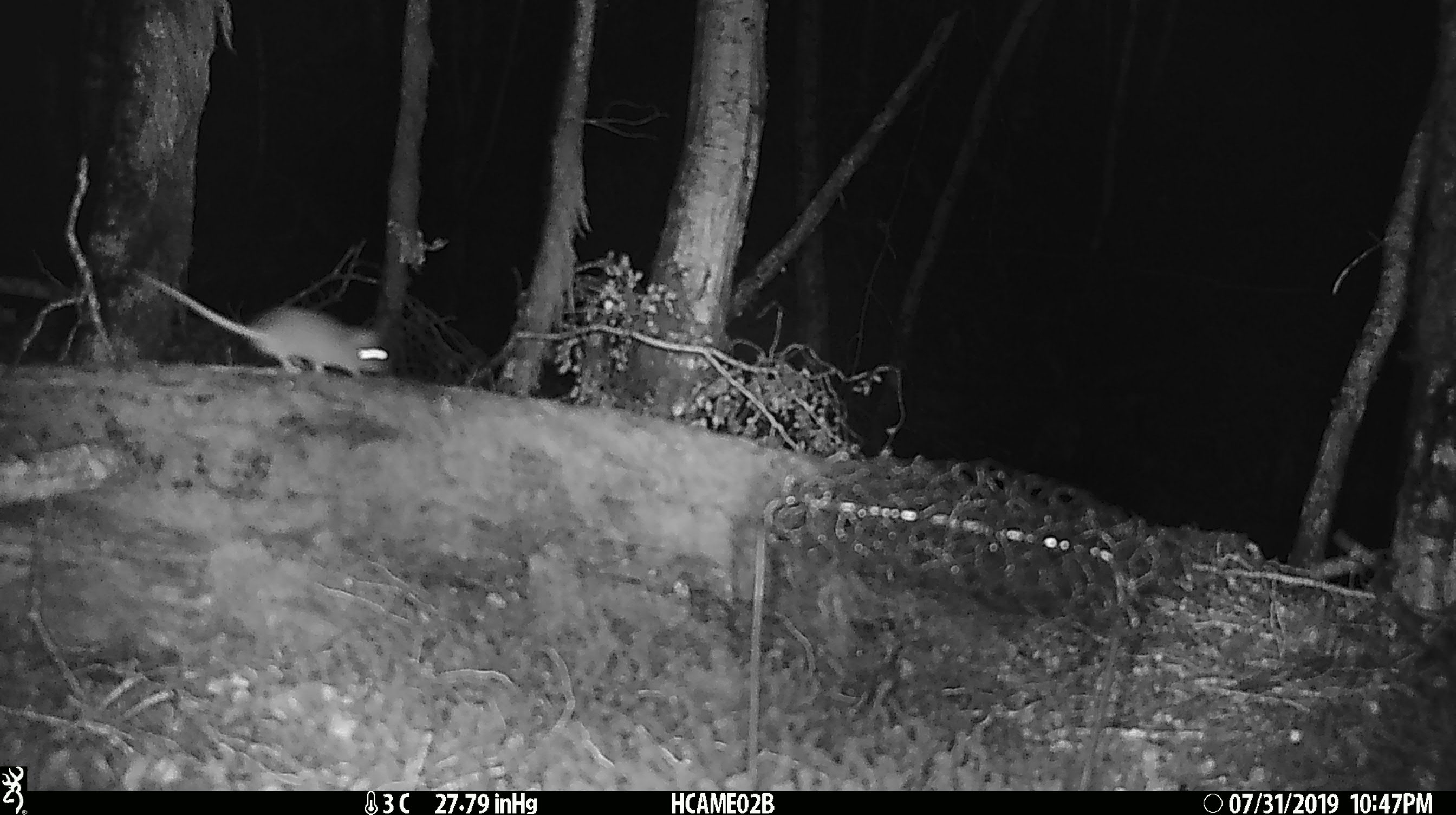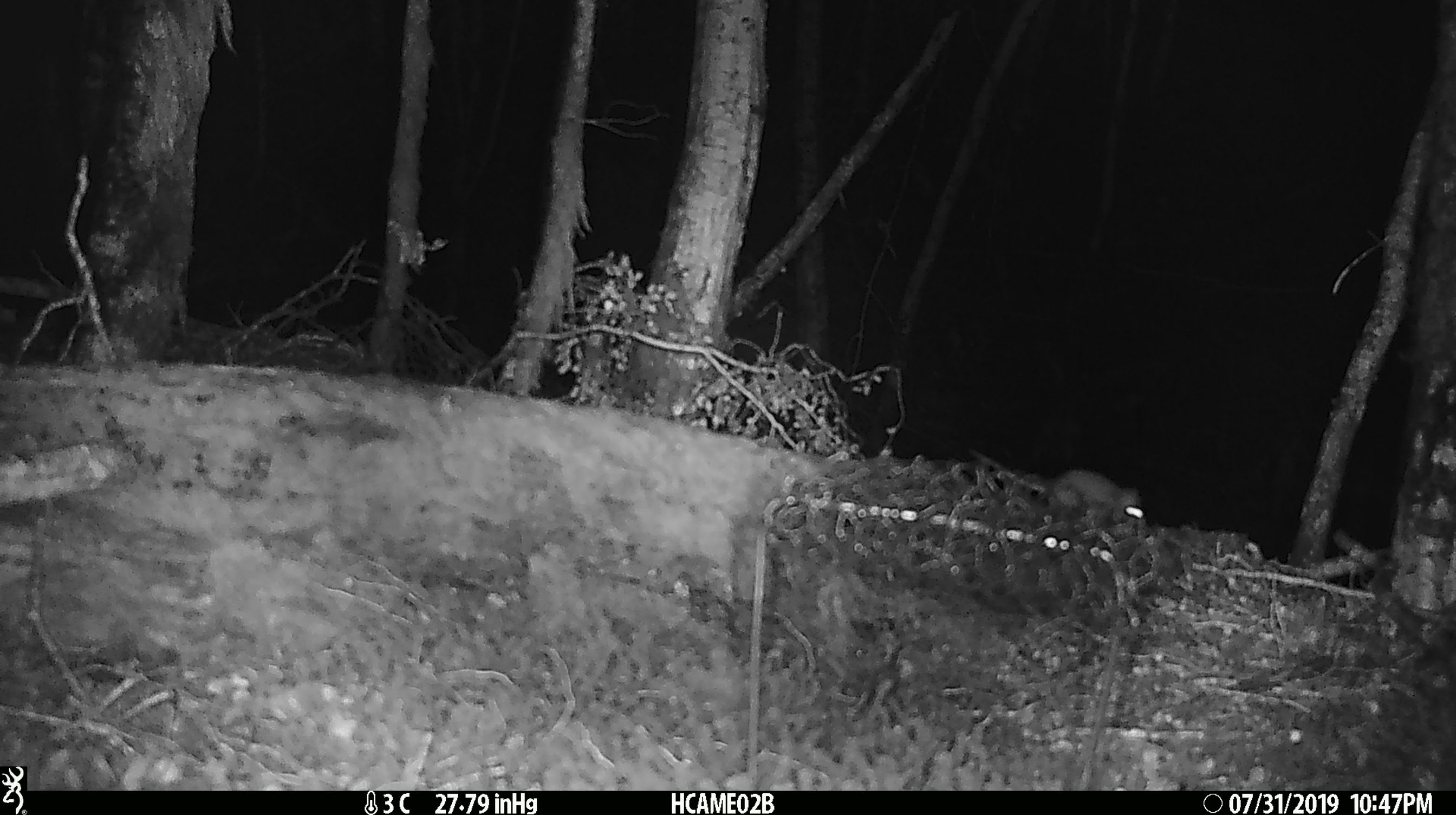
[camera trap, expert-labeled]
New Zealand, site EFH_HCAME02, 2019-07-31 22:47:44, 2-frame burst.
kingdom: Animalia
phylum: Chordata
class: Mammalia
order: Rodentia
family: Muridae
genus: Mus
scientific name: Mus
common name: mouse